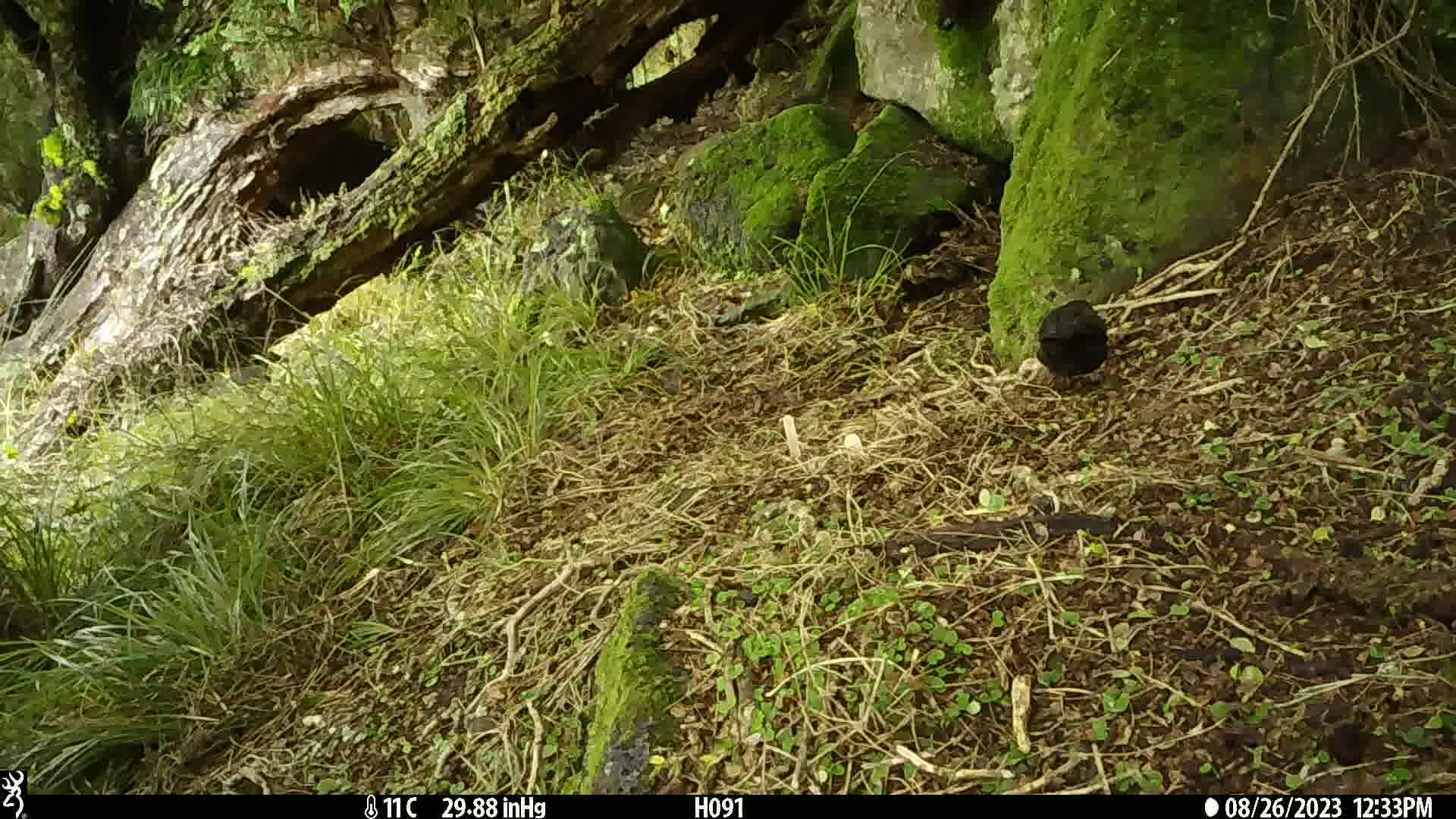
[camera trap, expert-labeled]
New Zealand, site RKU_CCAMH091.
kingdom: Animalia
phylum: Chordata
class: Aves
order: Passeriformes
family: Turdidae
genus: Turdus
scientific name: Turdus merula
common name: eurasian blackbird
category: blackbird